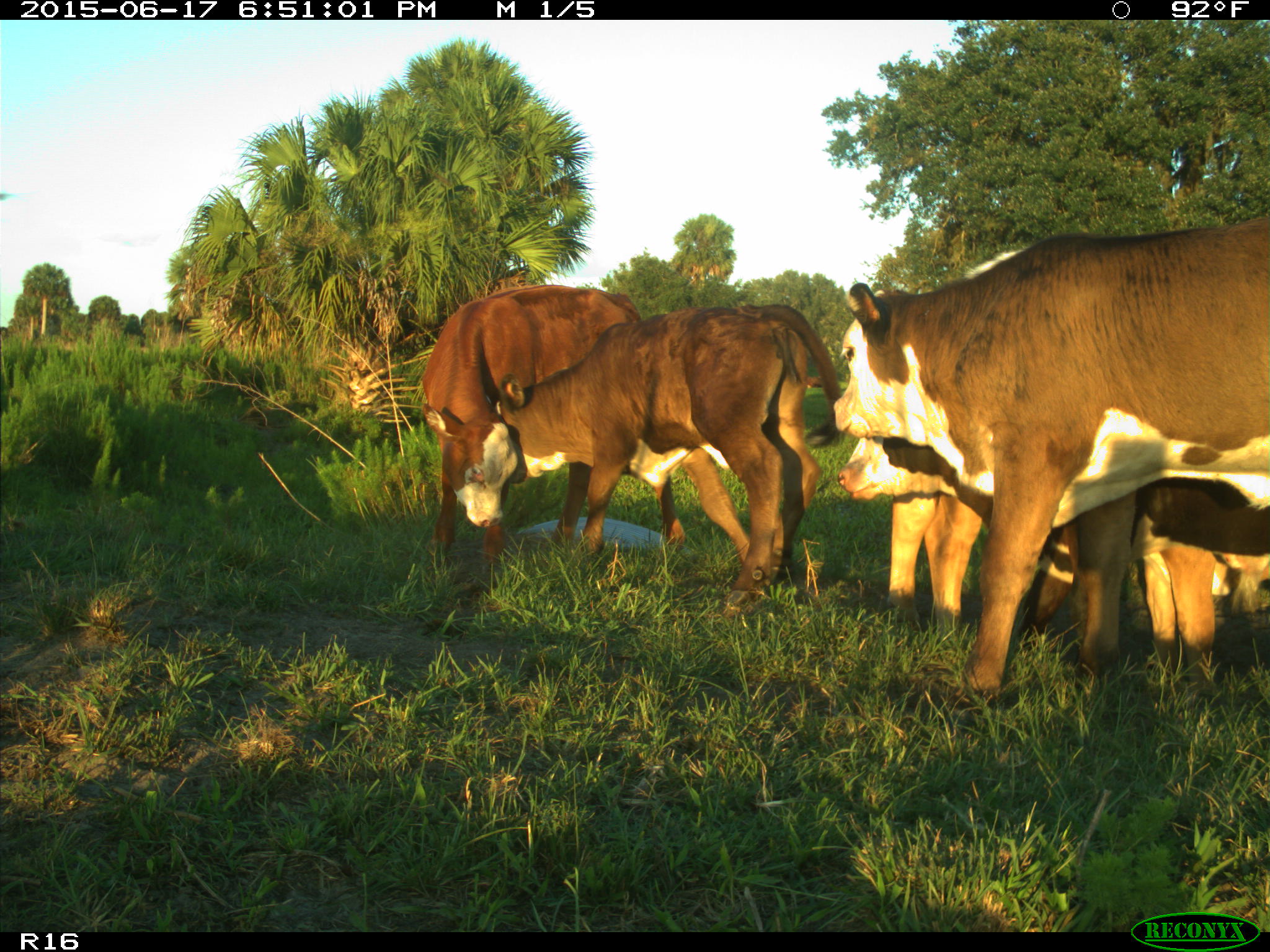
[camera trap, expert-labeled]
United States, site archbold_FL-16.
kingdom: Animalia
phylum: Chordata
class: Mammalia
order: Artiodactyla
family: Bovidae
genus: Bos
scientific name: Bos taurus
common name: domestic cow